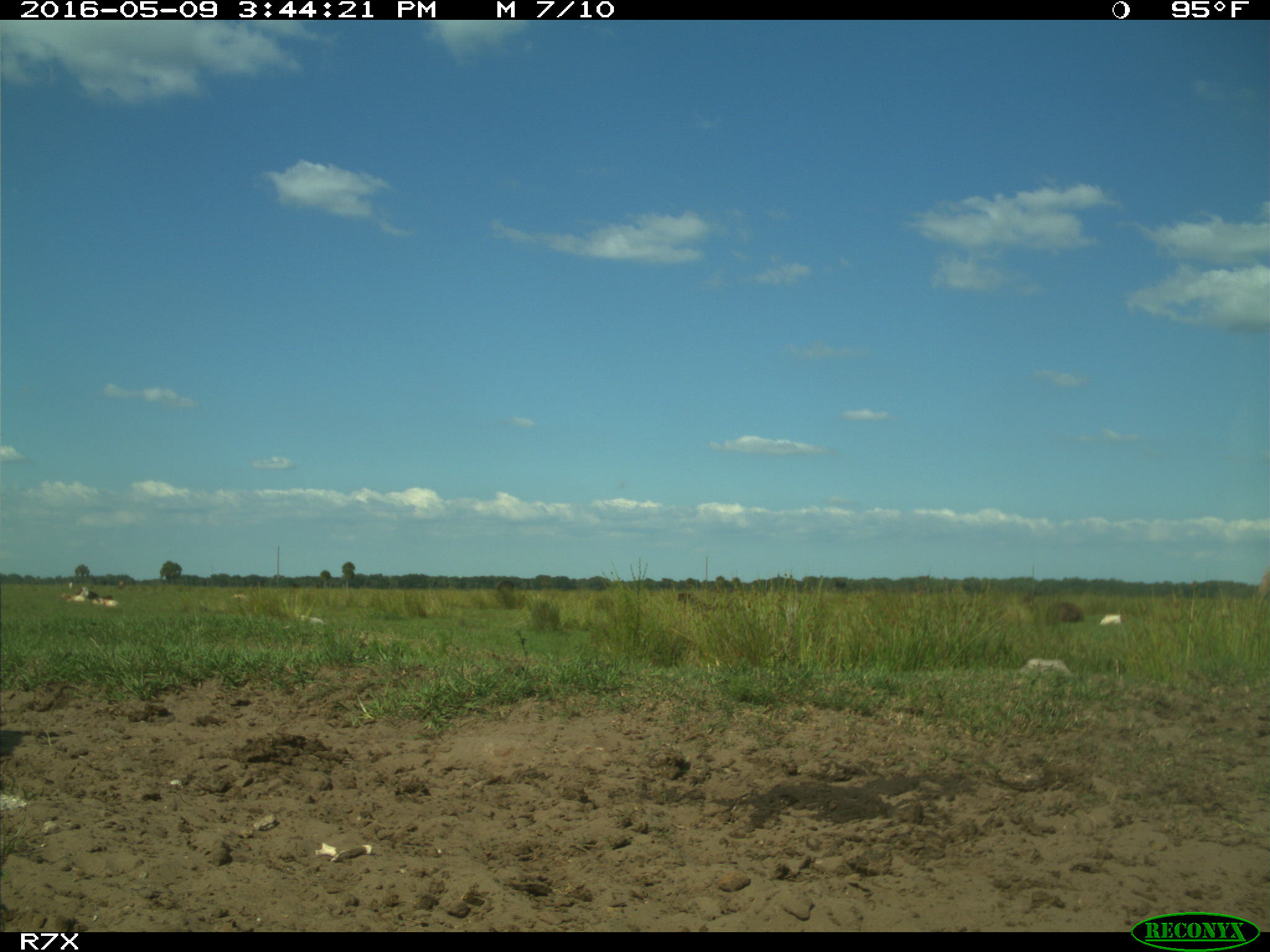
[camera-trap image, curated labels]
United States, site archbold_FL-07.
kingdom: Animalia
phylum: Chordata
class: Mammalia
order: Artiodactyla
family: Bovidae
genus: Bos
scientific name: Bos taurus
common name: domestic cow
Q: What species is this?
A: Bos taurus (domestic cow).